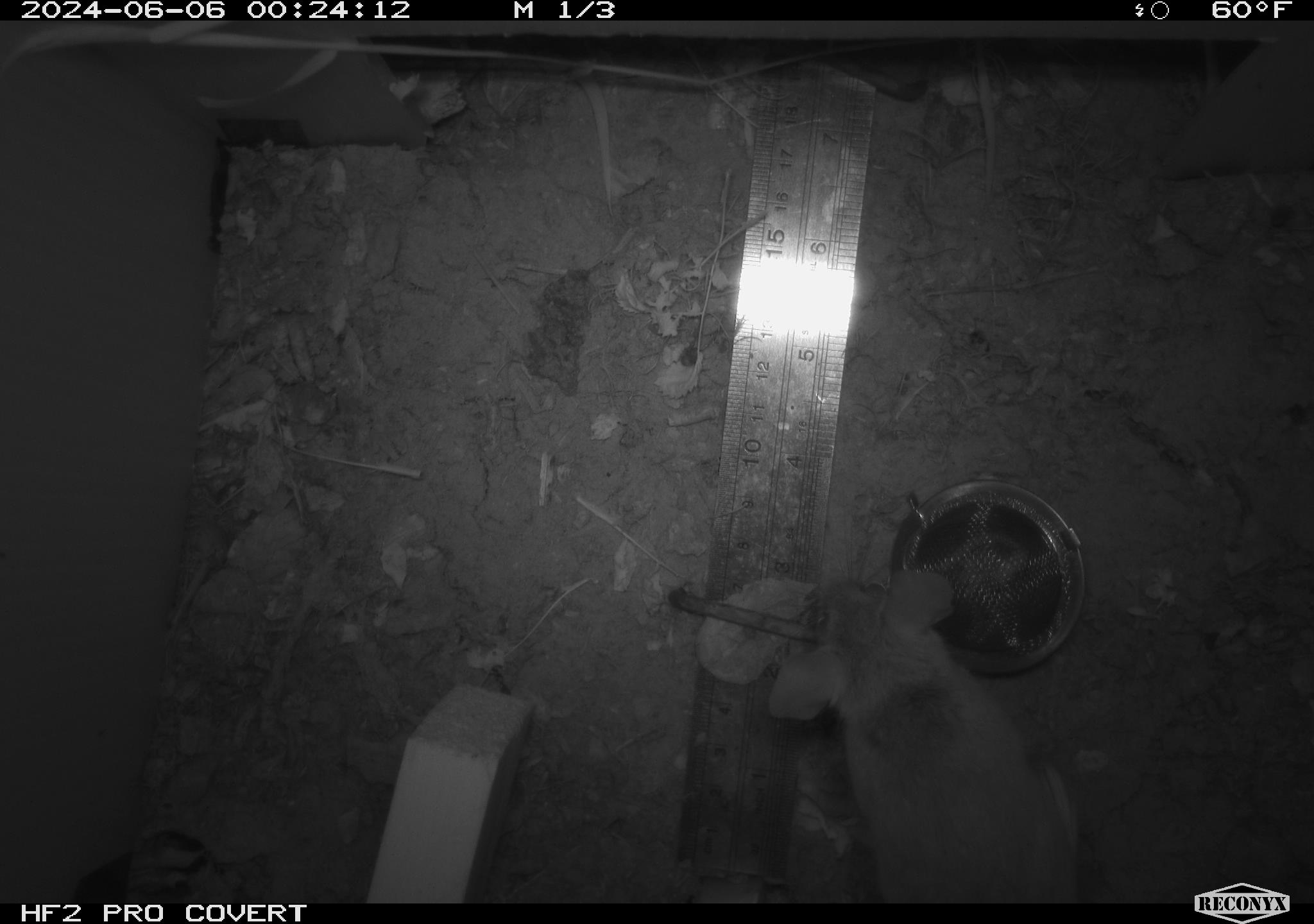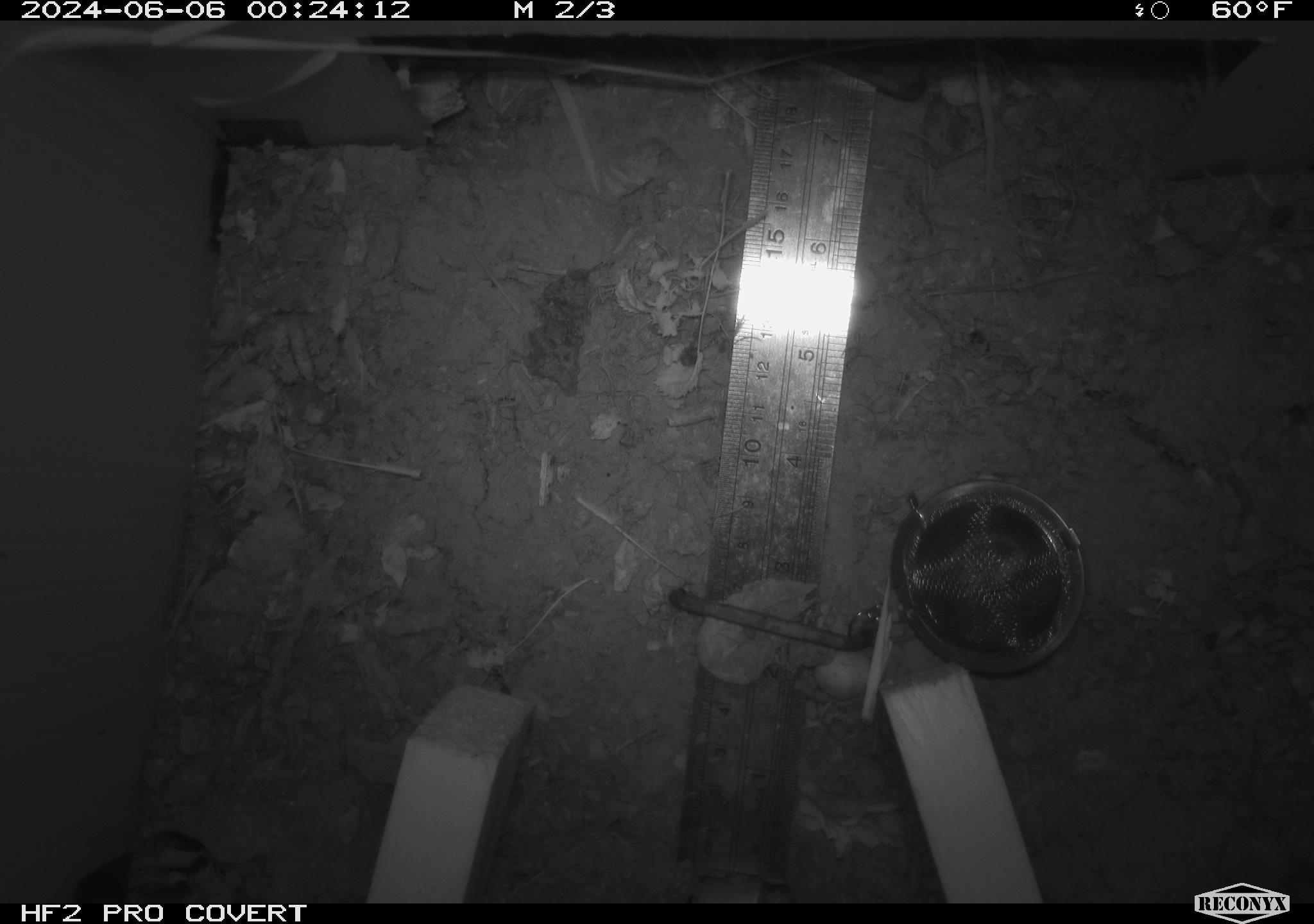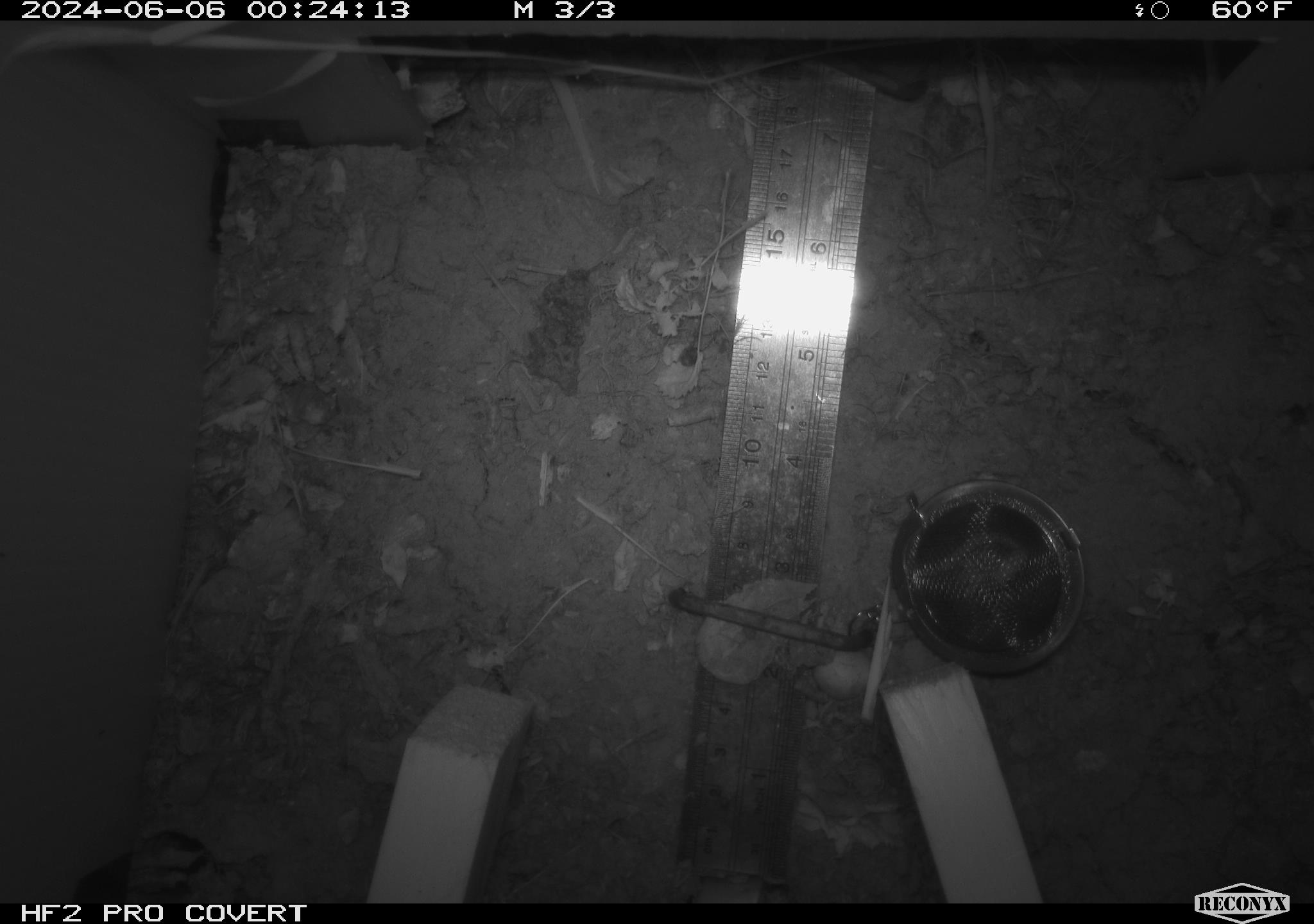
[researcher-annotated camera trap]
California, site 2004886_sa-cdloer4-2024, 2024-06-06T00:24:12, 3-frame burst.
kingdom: Animalia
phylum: Chordata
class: Mammalia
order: Rodentia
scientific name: Rodentia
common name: rodent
Rodent (Rodentia).